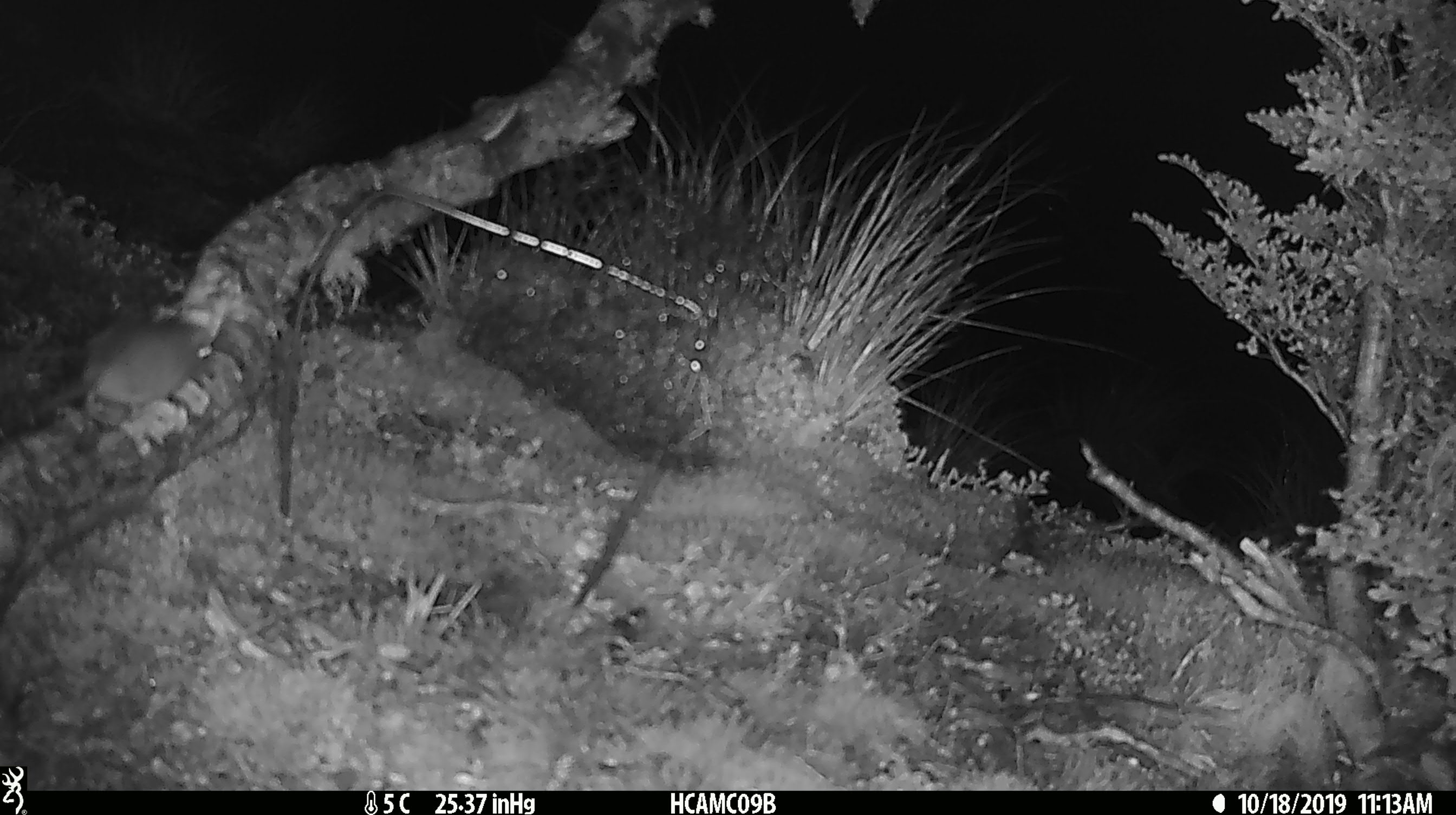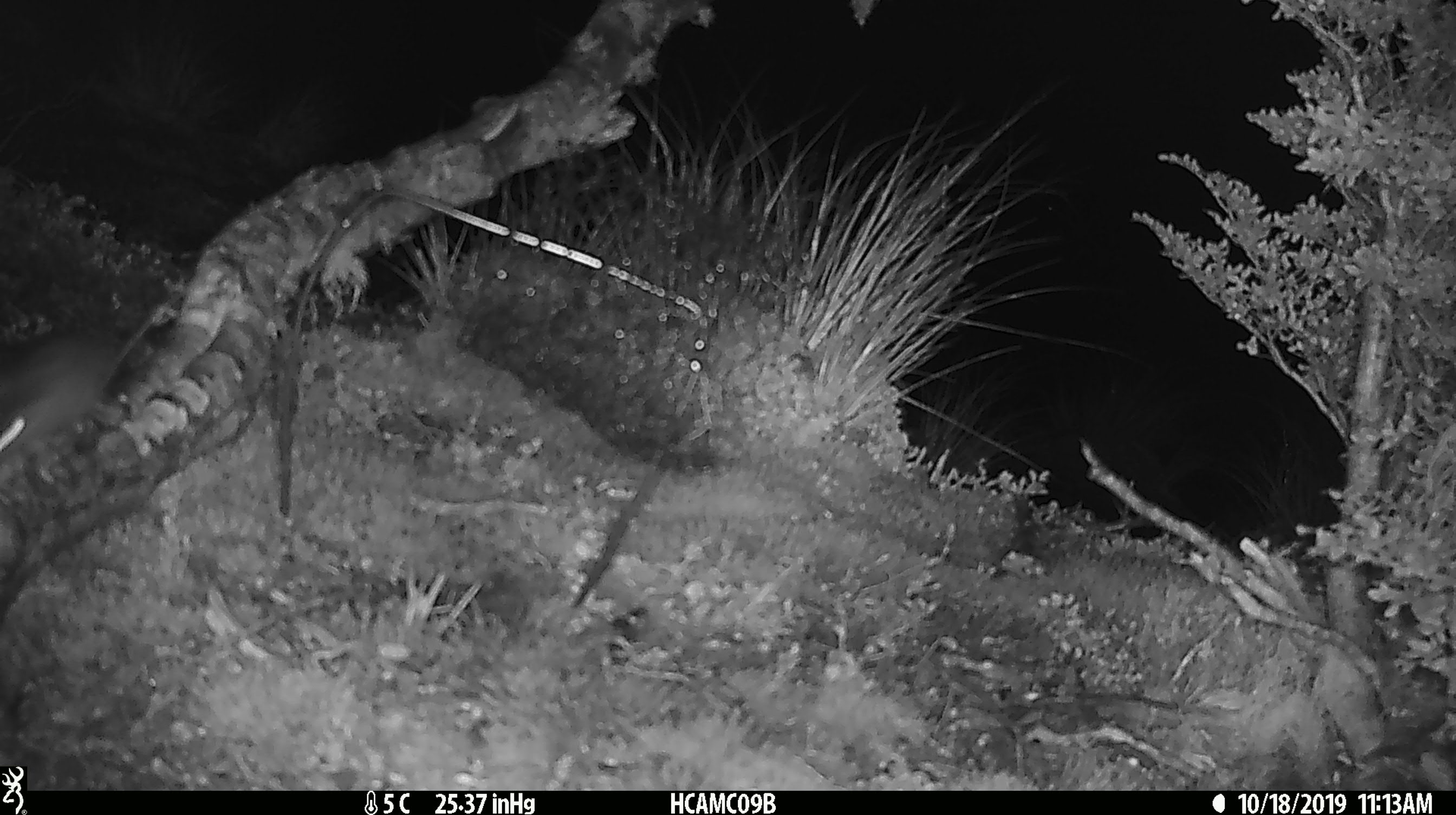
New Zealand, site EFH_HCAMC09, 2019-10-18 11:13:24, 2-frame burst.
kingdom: Animalia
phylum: Chordata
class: Mammalia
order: Rodentia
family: Muridae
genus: Mus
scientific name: Mus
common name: mouse